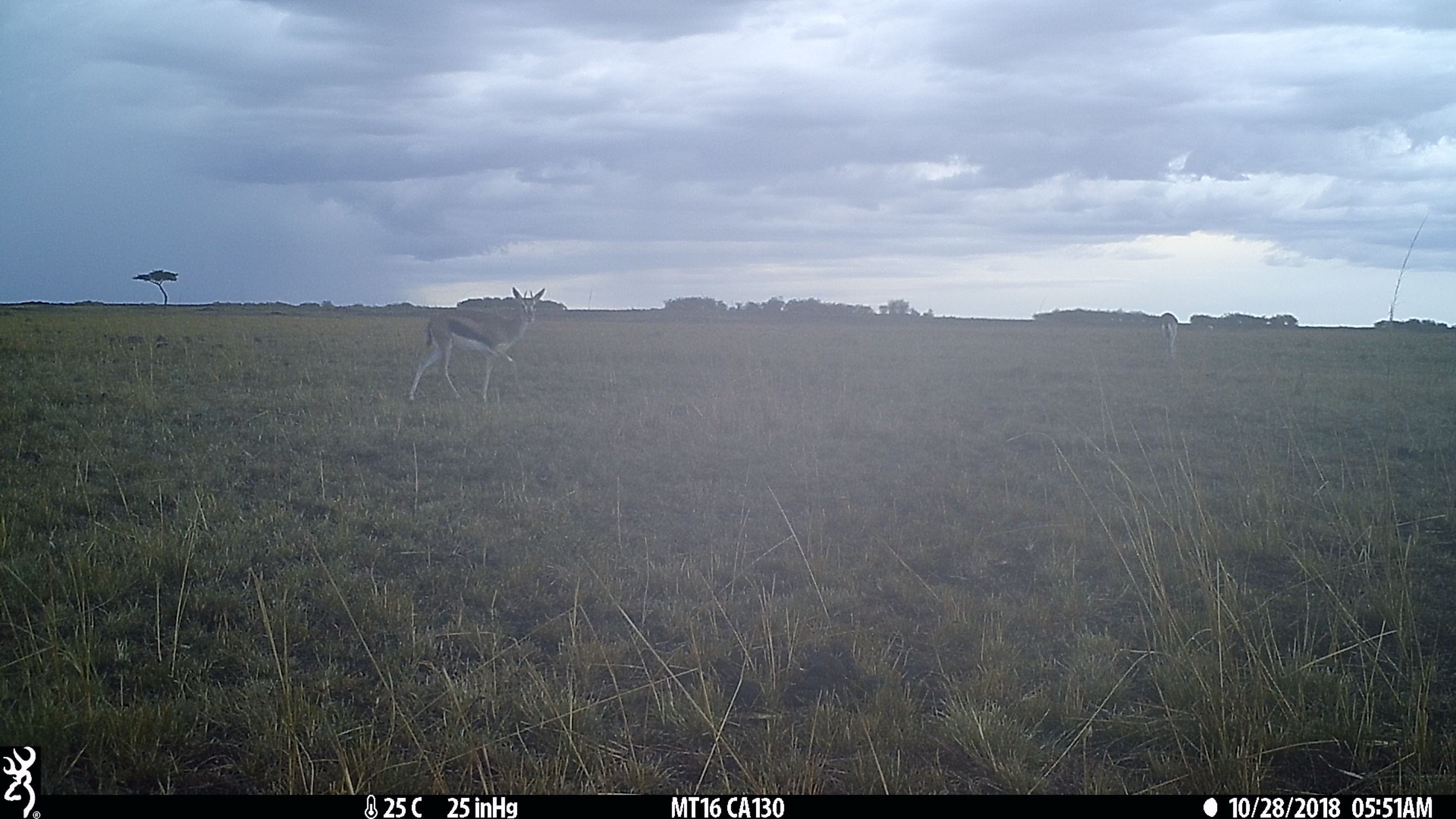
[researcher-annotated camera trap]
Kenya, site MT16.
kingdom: Animalia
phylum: Chordata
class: Mammalia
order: Artiodactyla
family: Bovidae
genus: Eudorcas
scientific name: Eudorcas thomsonii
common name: thomon's gazelle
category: gazelle thomsons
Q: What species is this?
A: Gazelle thomsons (thomon's gazelle) (Eudorcas thomsonii).